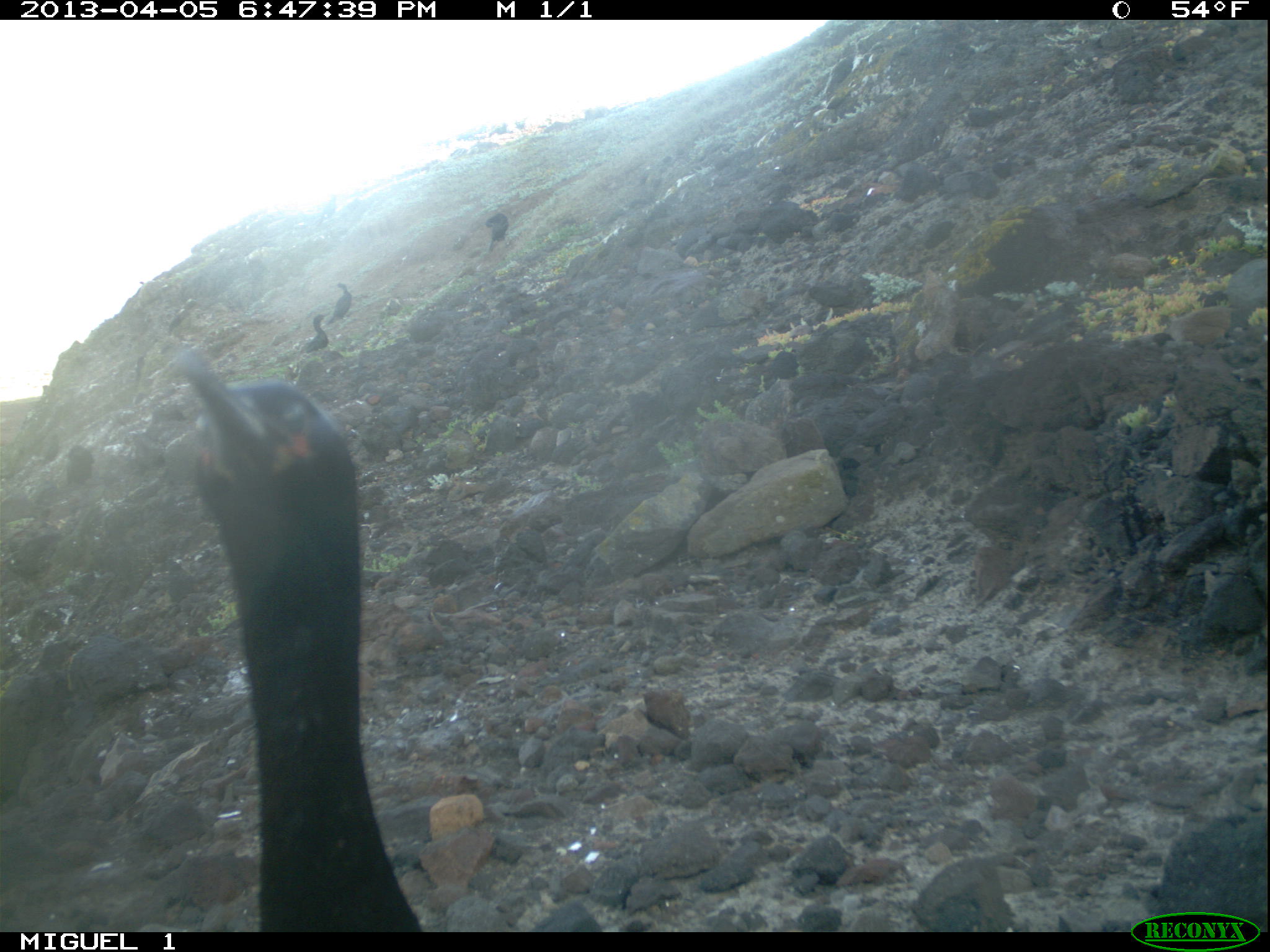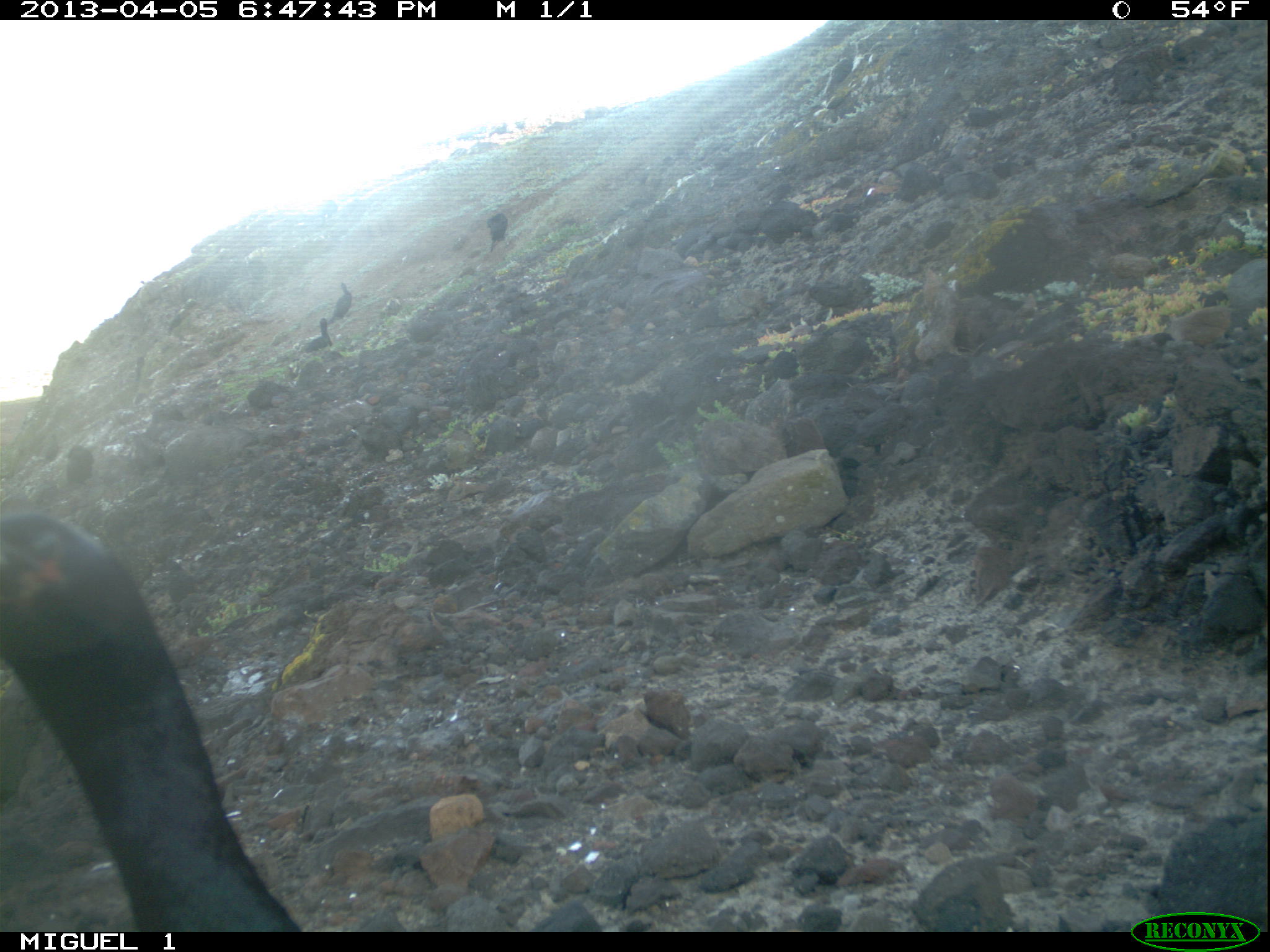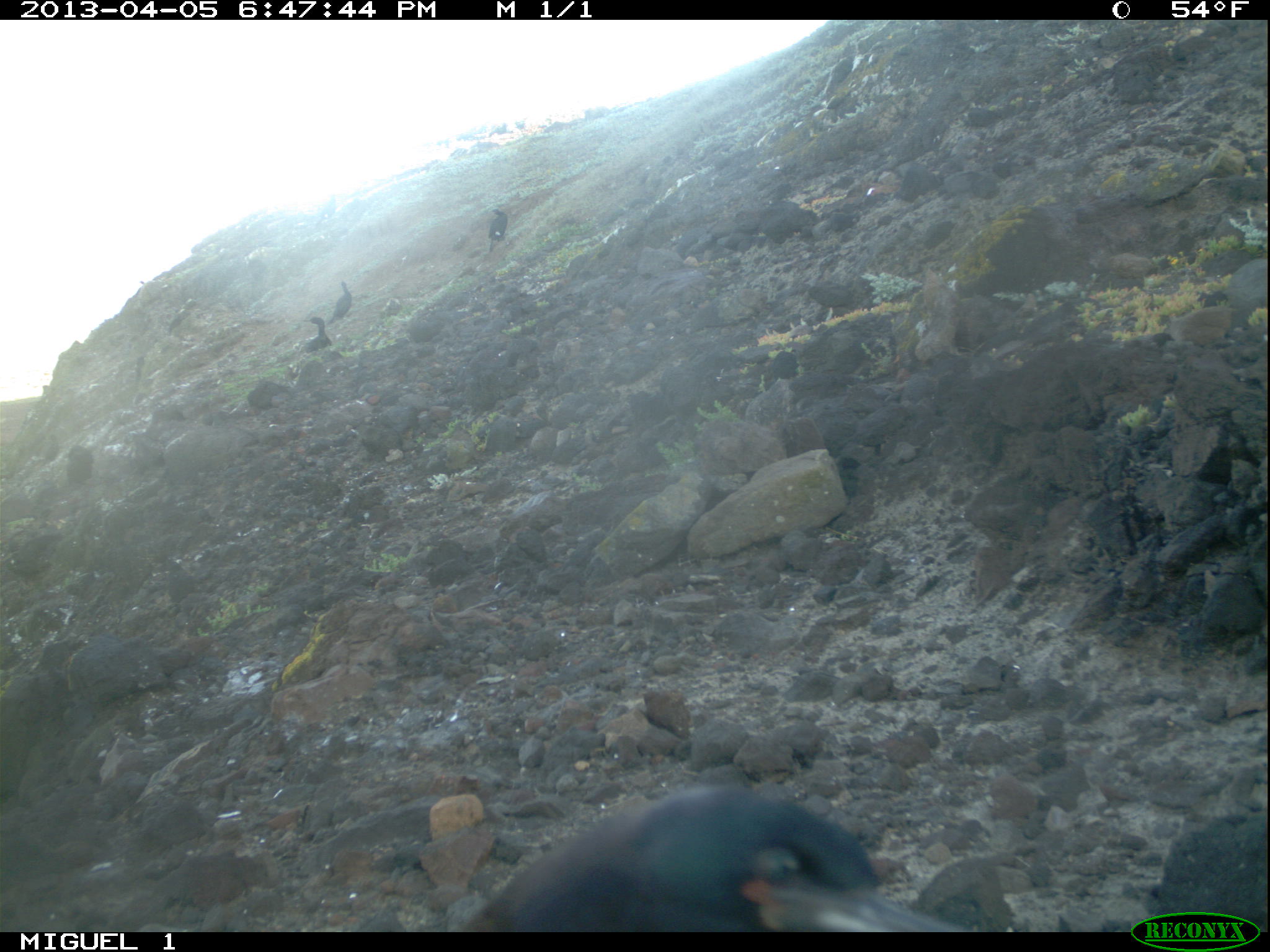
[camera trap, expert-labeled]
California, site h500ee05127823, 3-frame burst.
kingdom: Animalia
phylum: Chordata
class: Aves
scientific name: Aves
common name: bird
Bird (Aves).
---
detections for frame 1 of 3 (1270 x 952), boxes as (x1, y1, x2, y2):
bird: (166, 348, 422, 933); (64, 445, 95, 488); (327, 283, 352, 325); (483, 213, 508, 253); (306, 312, 329, 354)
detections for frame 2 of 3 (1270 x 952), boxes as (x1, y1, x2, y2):
bird: (0, 510, 301, 932); (329, 283, 352, 324); (306, 317, 332, 353); (487, 213, 507, 252)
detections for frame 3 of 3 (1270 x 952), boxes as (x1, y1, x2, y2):
bird: (456, 787, 966, 930); (294, 315, 331, 355); (167, 298, 202, 338); (823, 51, 853, 94); (63, 442, 92, 482); (484, 207, 506, 253); (329, 280, 349, 320); (314, 194, 338, 227); (131, 355, 144, 384)